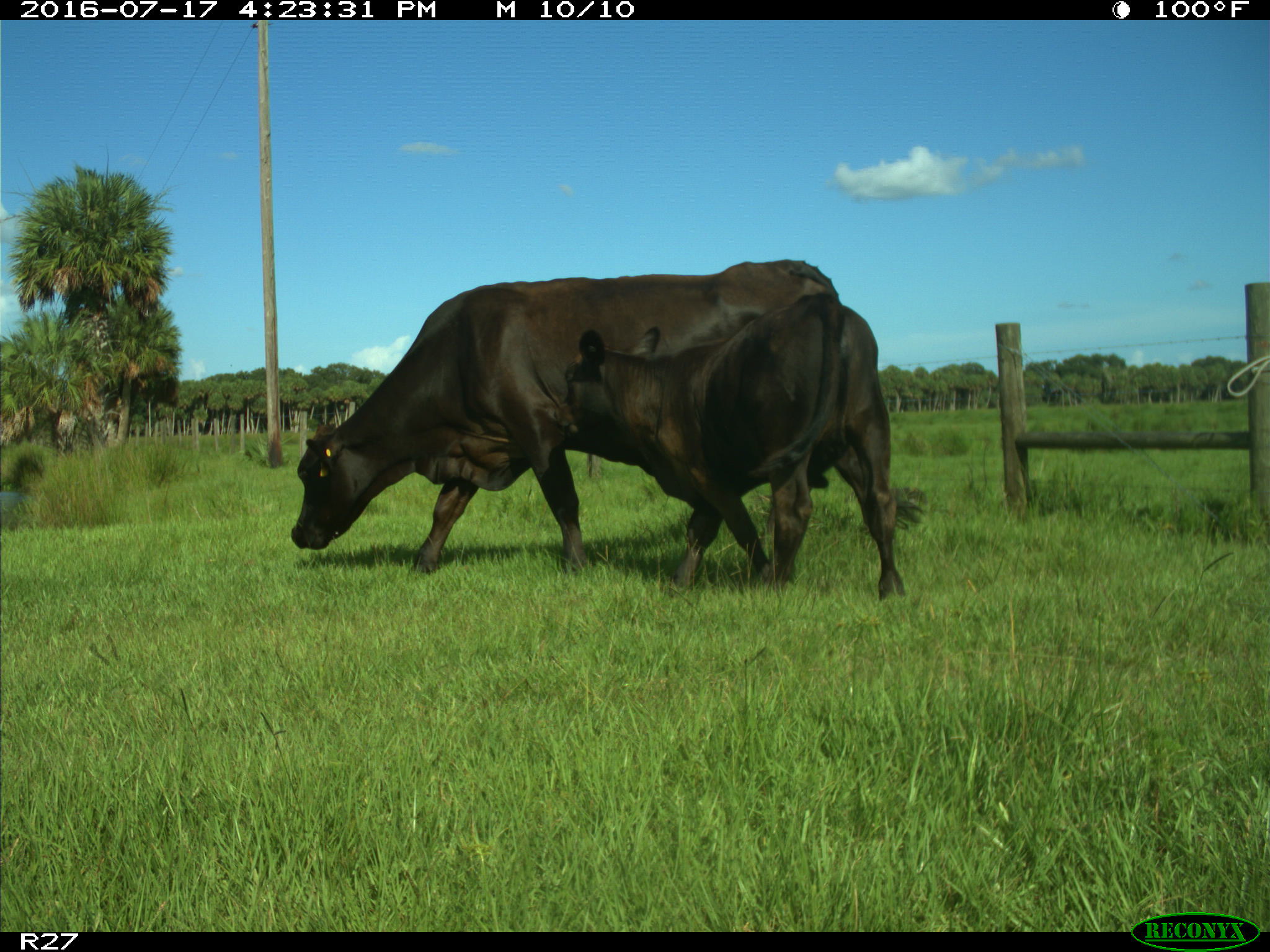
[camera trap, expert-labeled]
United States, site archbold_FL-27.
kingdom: Animalia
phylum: Chordata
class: Mammalia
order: Artiodactyla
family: Bovidae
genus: Bos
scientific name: Bos taurus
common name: domestic cow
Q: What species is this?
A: Bos taurus (domestic cow).